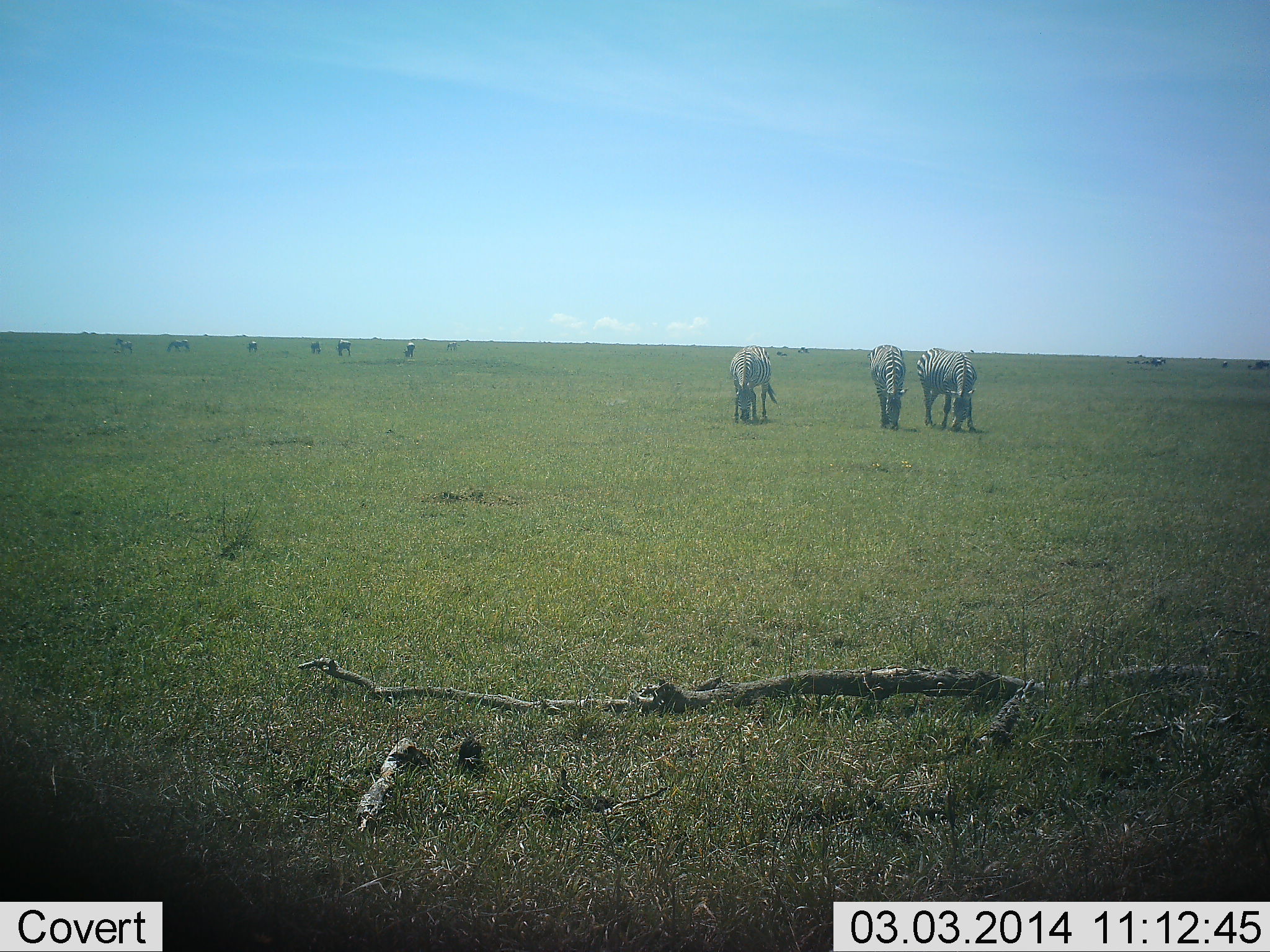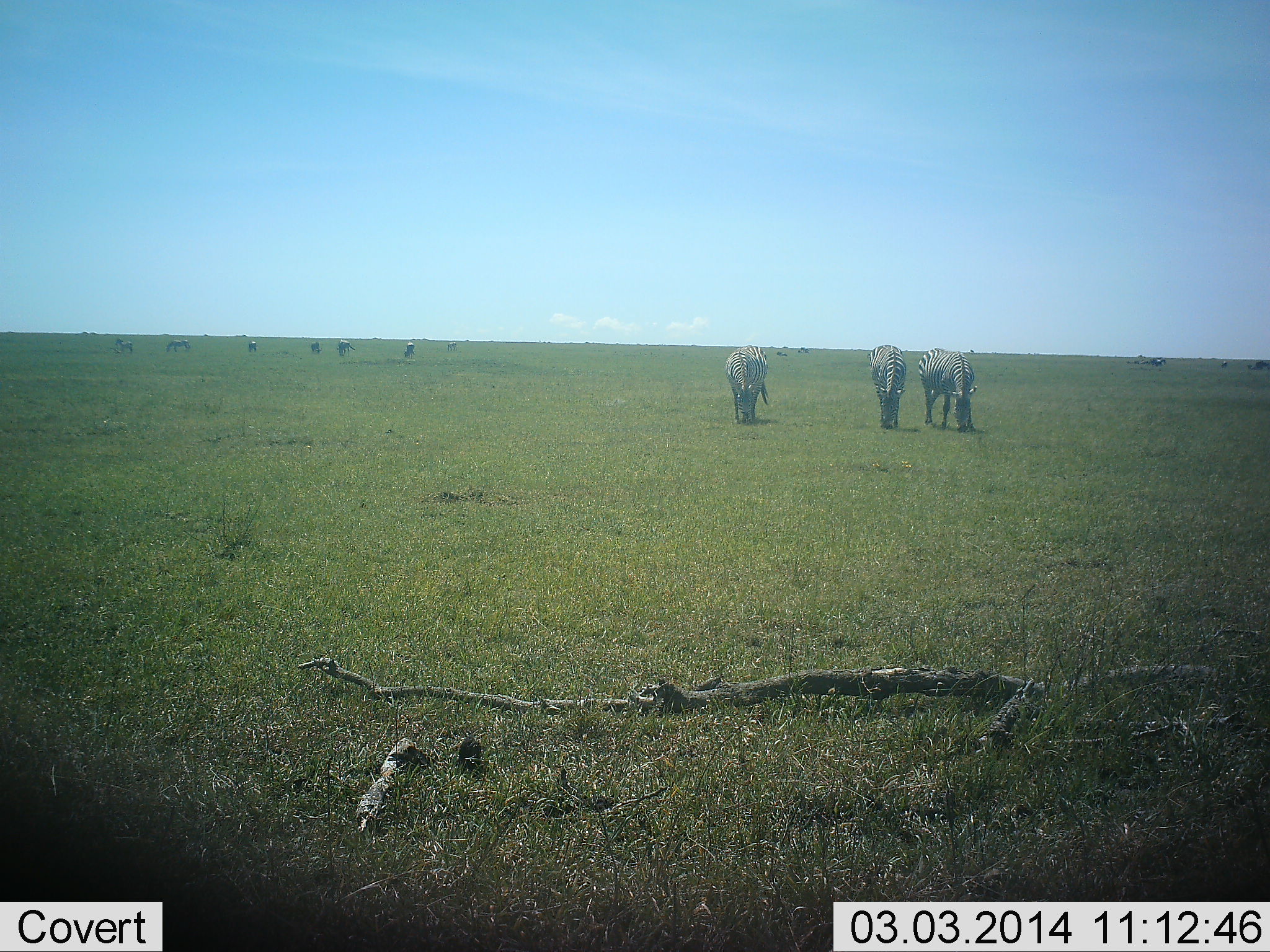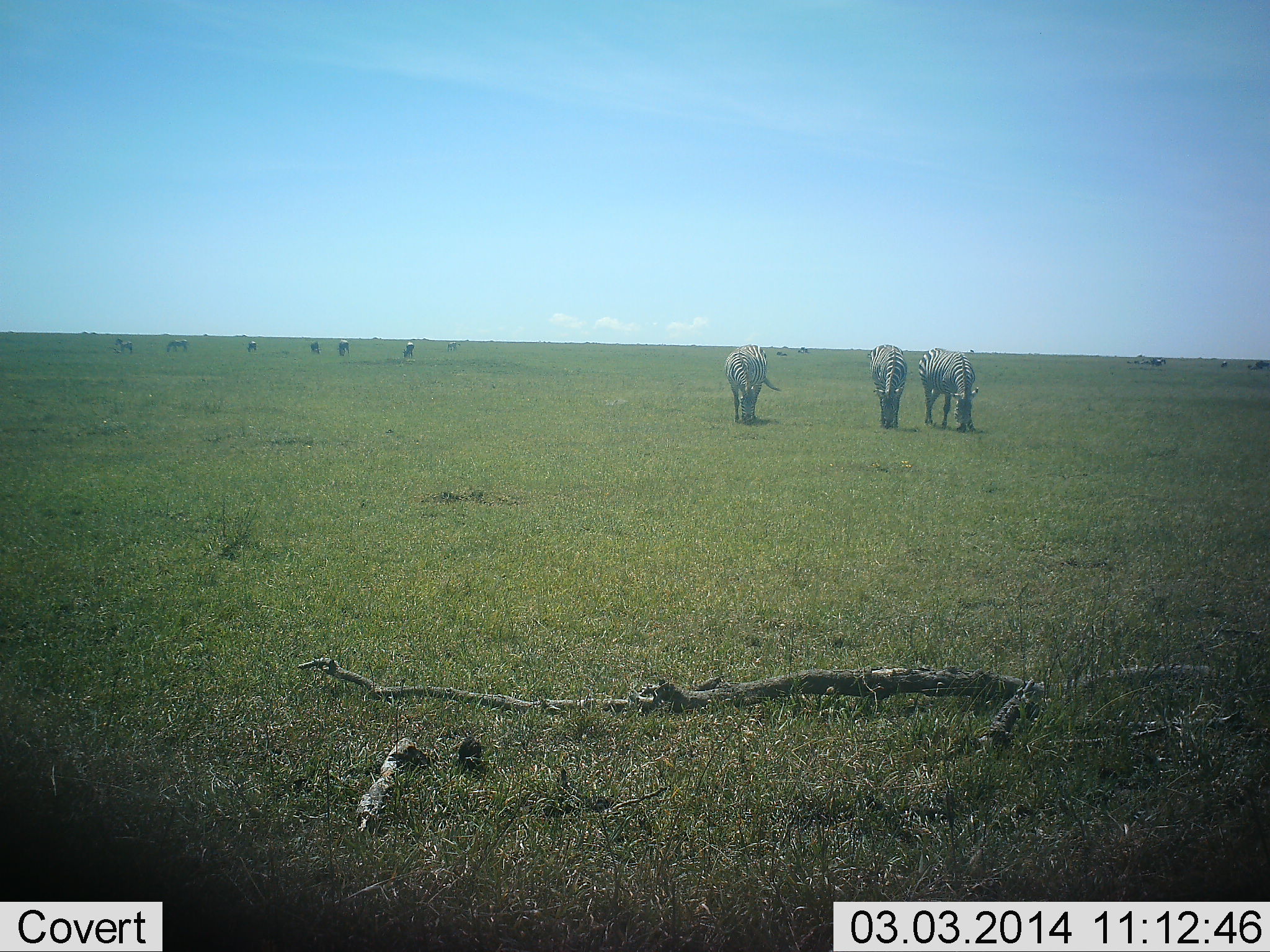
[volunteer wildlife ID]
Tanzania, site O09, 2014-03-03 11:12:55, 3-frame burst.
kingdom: Animalia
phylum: Chordata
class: Mammalia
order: Perissodactyla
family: Equidae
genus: Equus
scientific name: Equus quagga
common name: plains zebra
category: zebra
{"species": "zebra (plains zebra) (Equus quagga)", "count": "3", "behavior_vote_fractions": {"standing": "27%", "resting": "0%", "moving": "0%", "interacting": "0%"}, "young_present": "0%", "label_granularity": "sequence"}